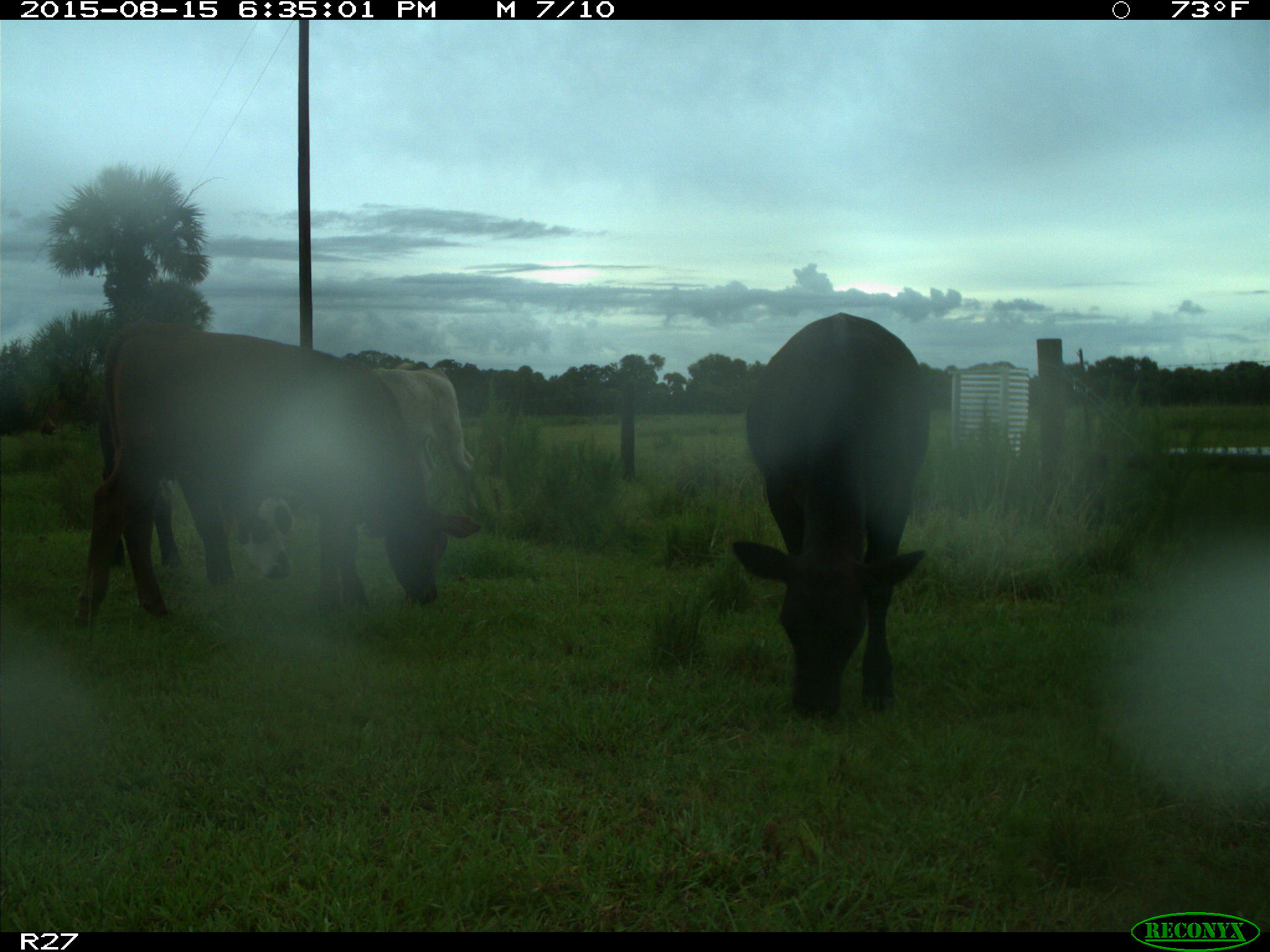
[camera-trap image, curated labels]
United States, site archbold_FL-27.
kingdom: Animalia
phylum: Chordata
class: Mammalia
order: Artiodactyla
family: Bovidae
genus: Bos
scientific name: Bos taurus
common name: domestic cow